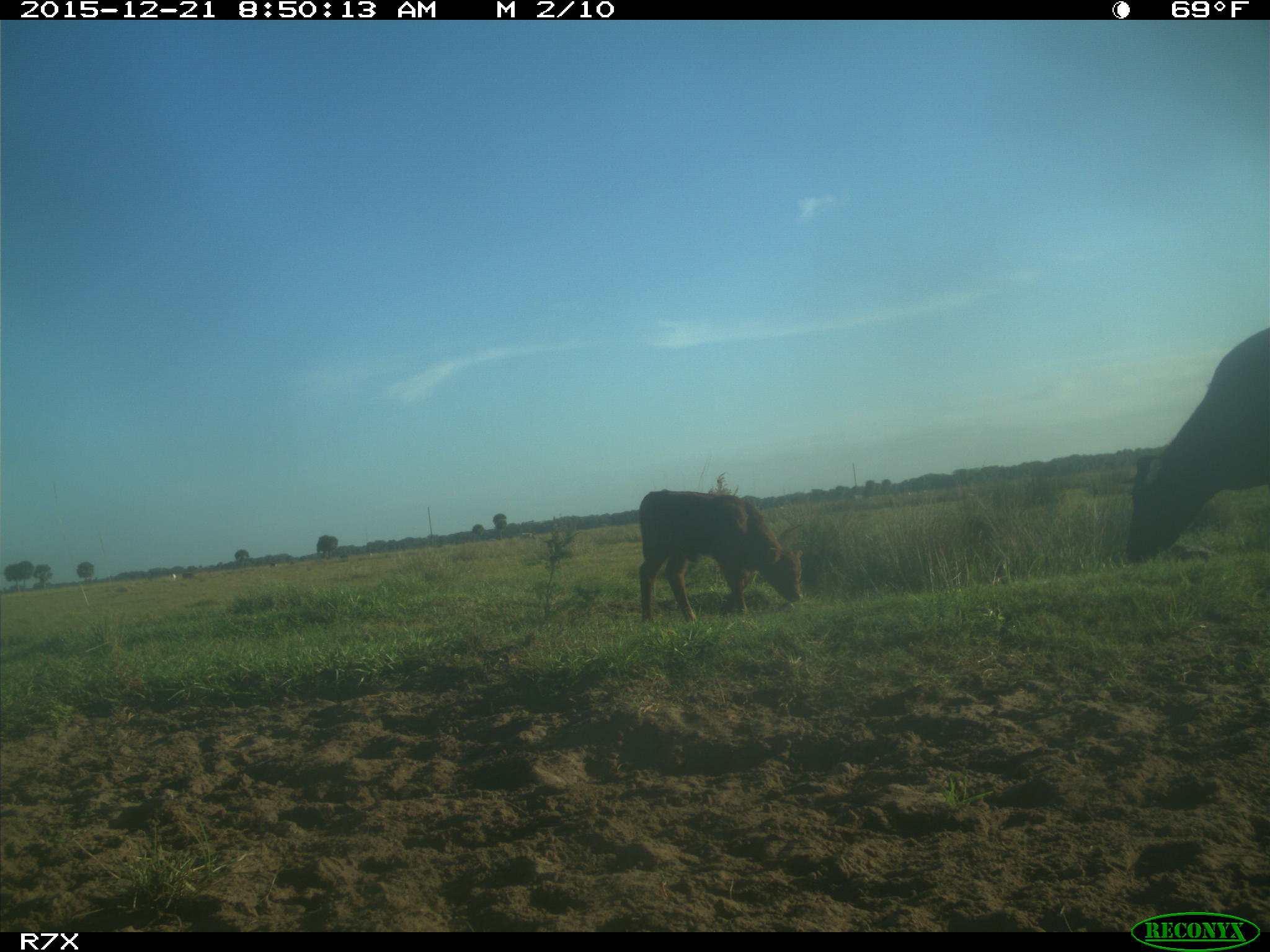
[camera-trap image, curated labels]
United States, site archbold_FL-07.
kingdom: Animalia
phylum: Chordata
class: Mammalia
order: Artiodactyla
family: Bovidae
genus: Bos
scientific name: Bos taurus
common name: domestic cow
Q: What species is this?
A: Bos taurus (domestic cow).